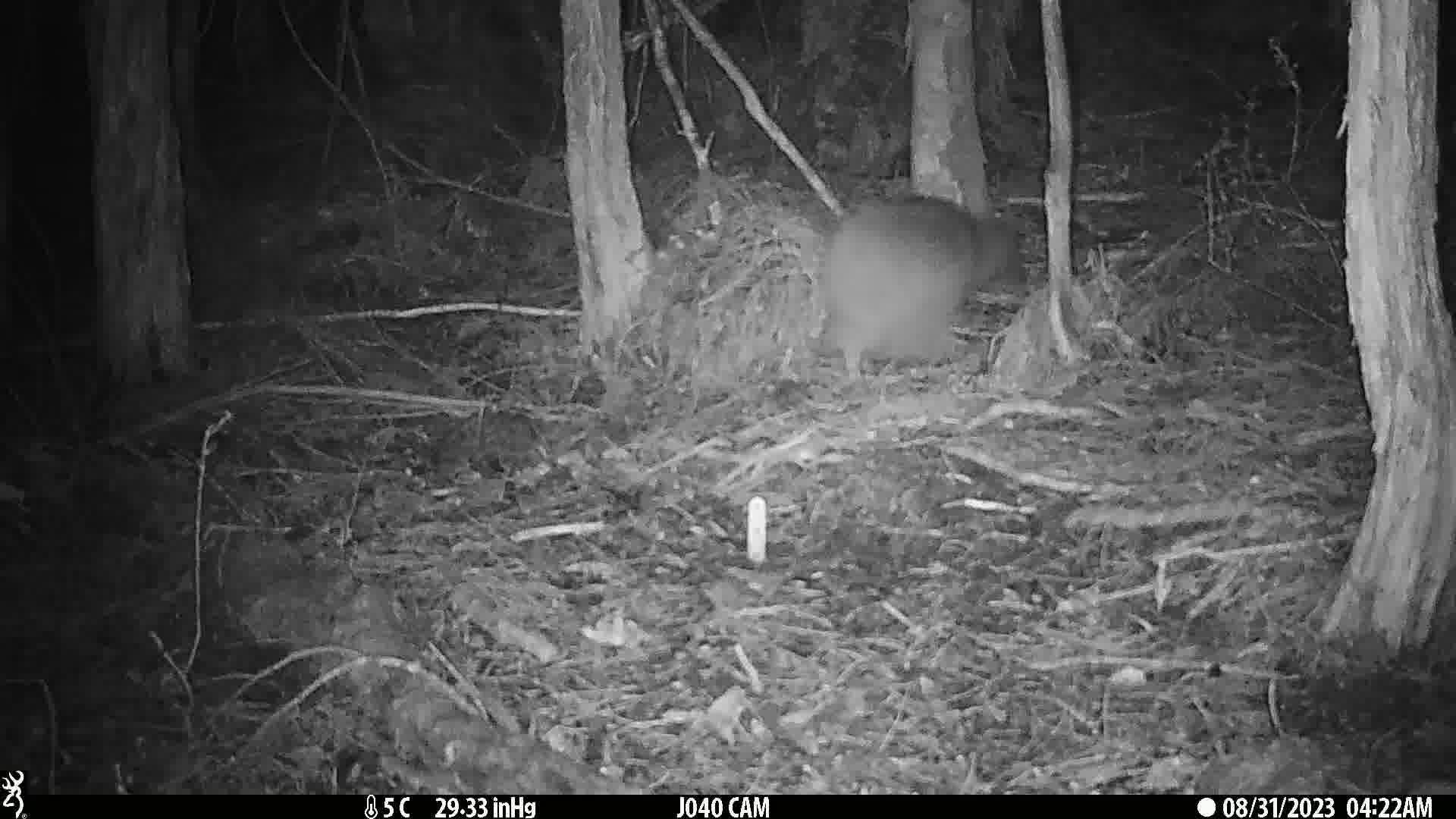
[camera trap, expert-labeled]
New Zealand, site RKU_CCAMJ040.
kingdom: Animalia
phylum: Chordata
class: Aves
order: Apterygiformes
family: Apterygidae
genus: Apteryx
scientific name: Apteryx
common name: kiwi